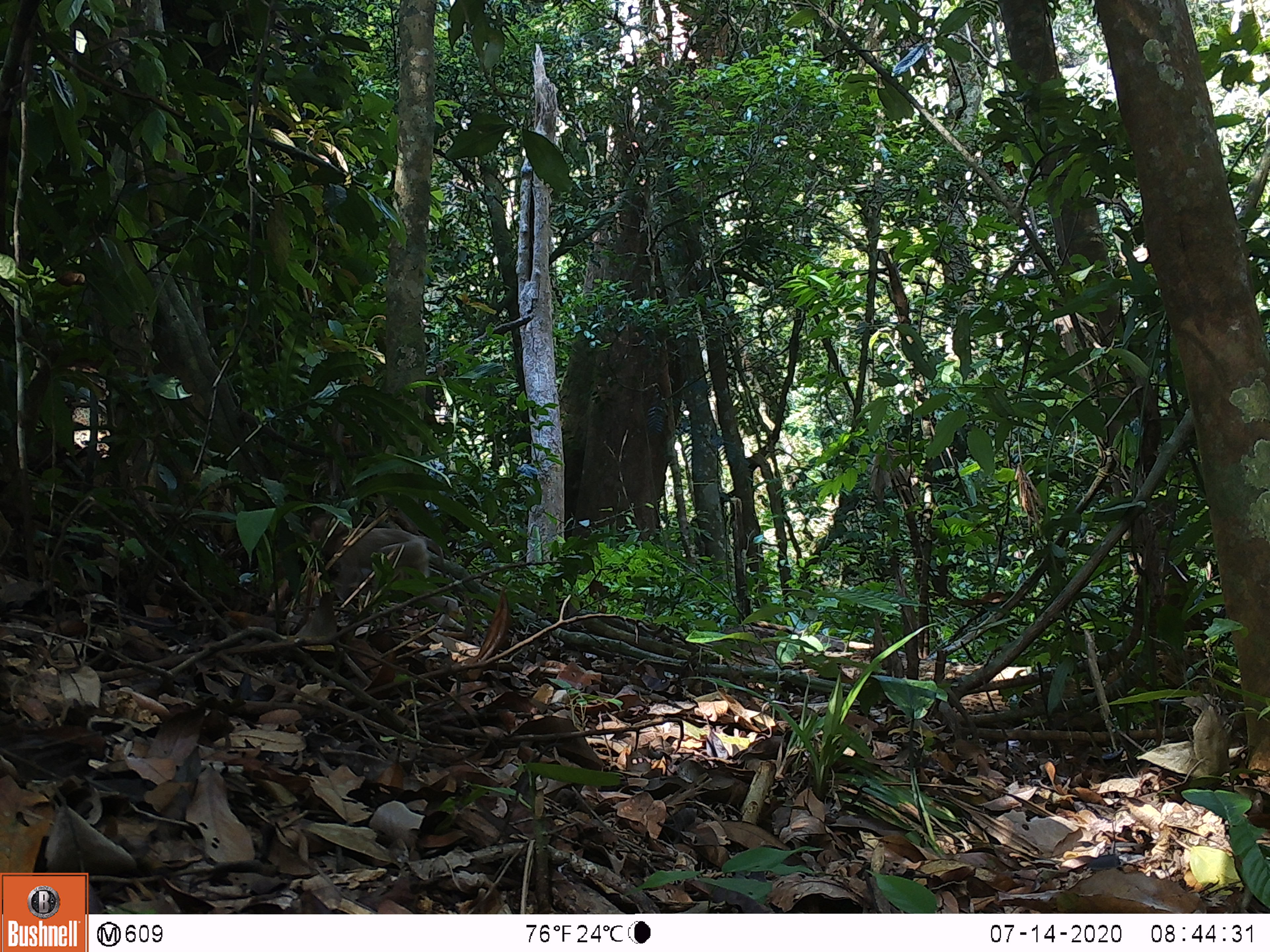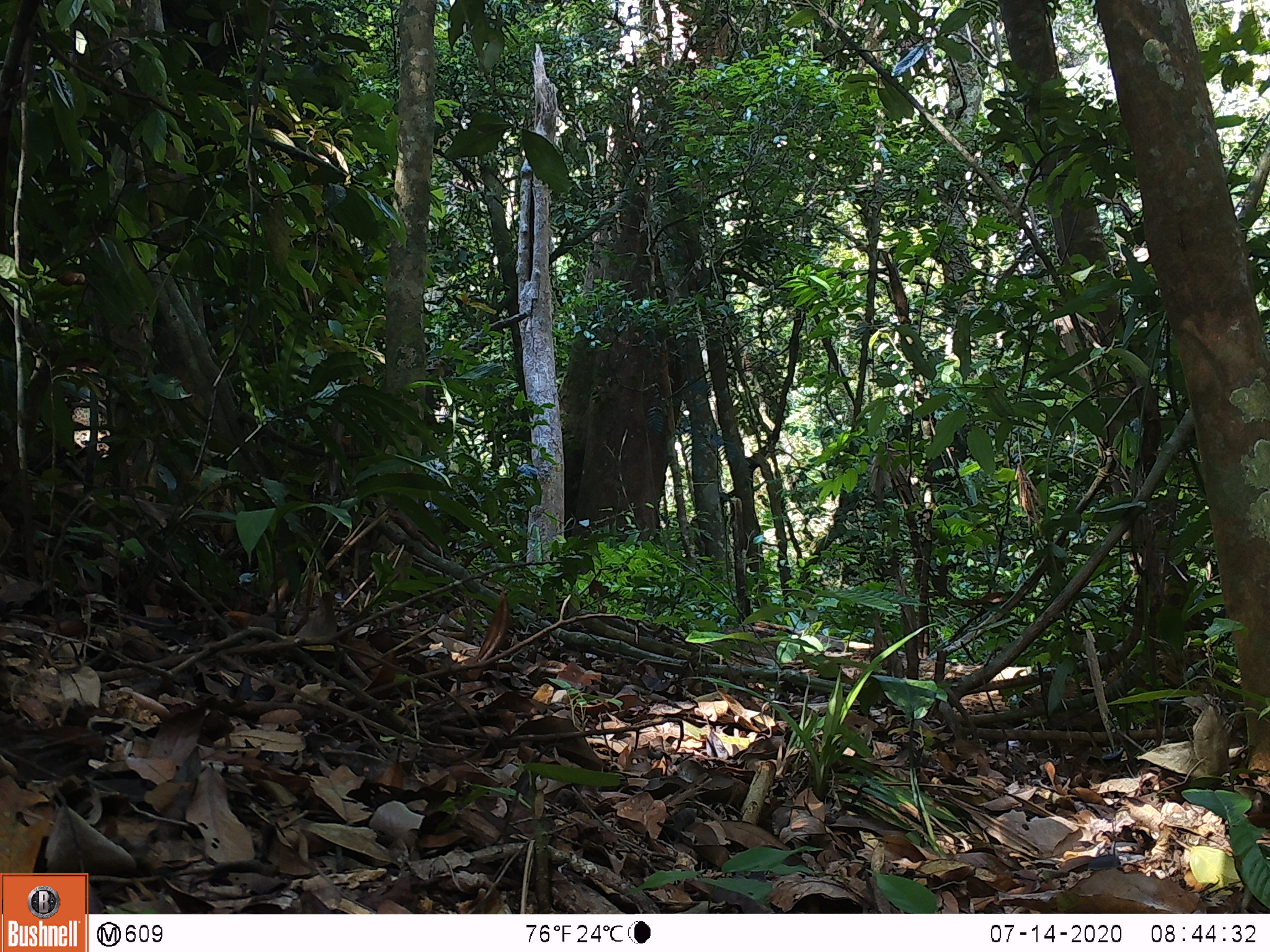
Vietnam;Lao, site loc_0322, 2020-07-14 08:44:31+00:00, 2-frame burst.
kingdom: Animalia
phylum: Chordata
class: Mammalia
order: Primates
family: Cercopithecidae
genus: Macaca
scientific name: Macaca nemestrina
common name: pig-tailed macaque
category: pig tailed macaque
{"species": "pig tailed macaque (pig-tailed macaque) (Macaca nemestrina)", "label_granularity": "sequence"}